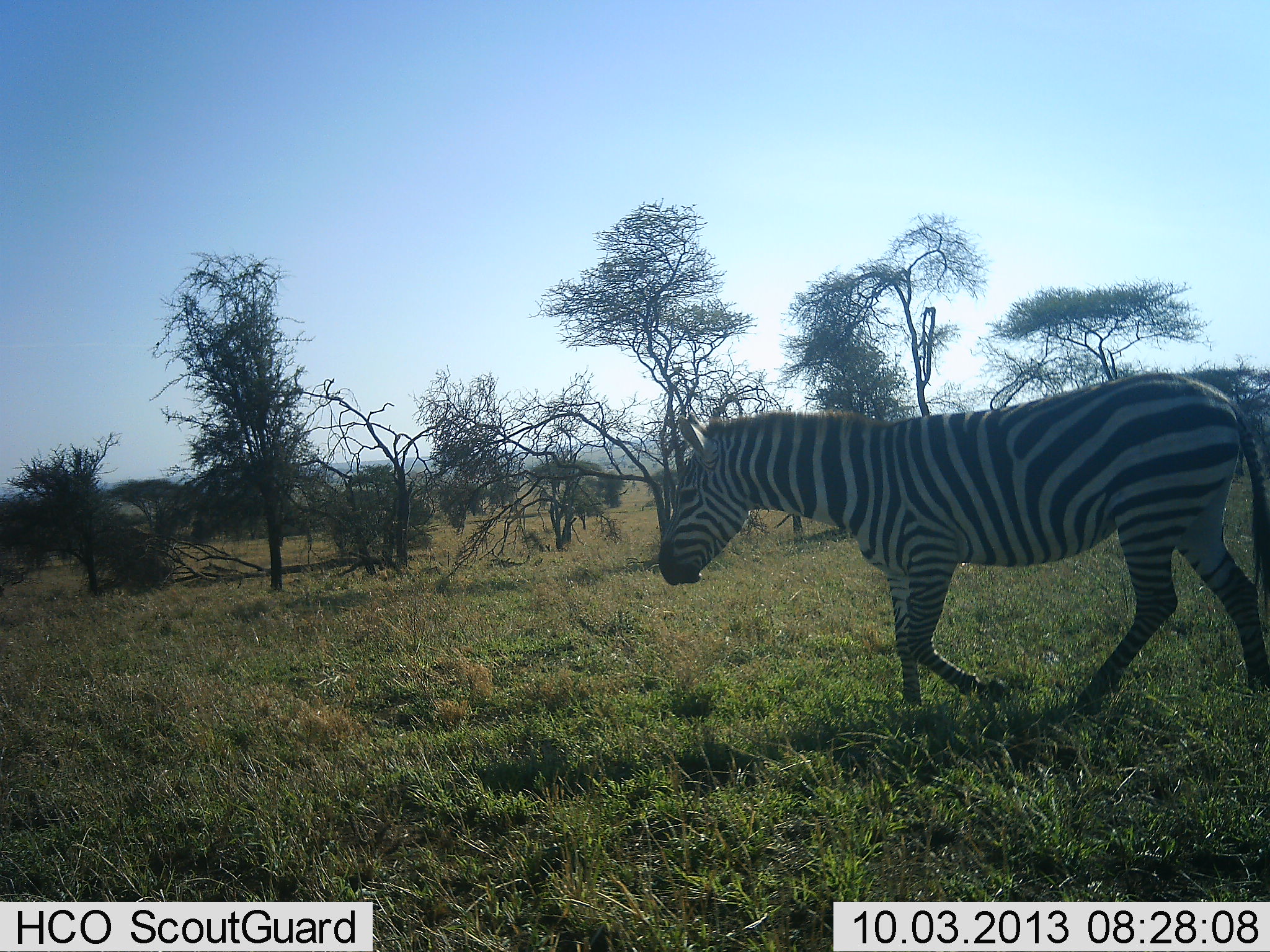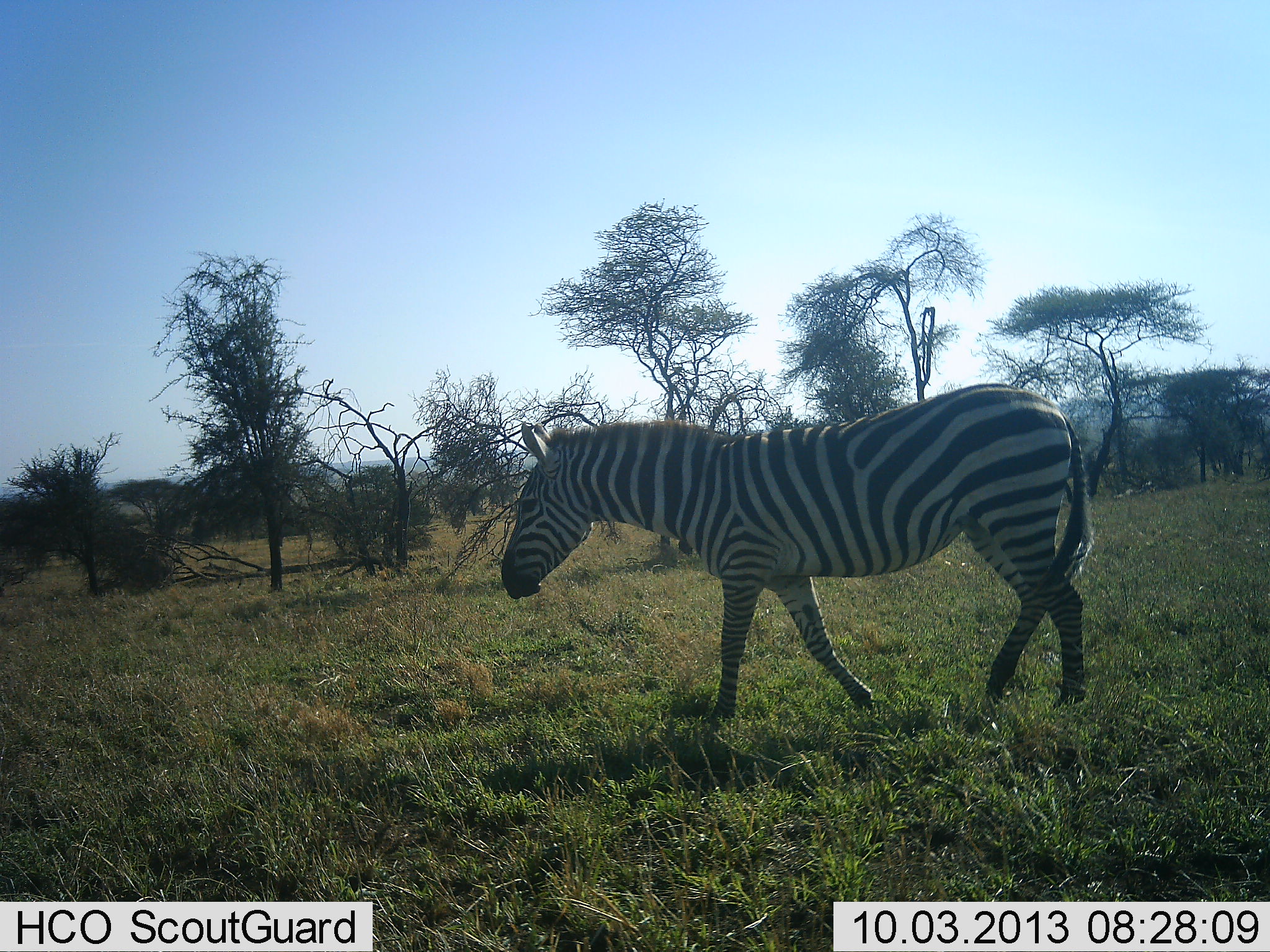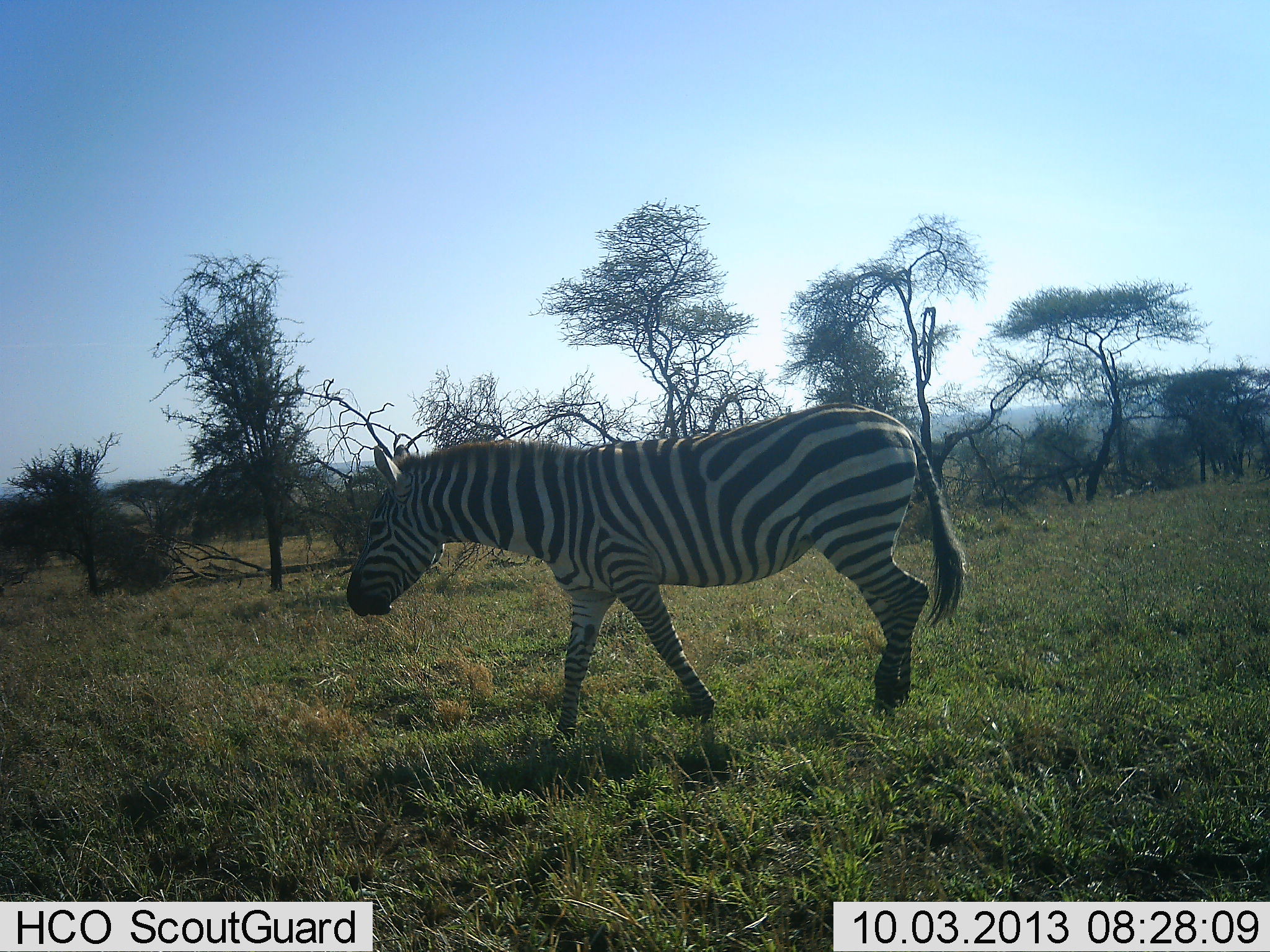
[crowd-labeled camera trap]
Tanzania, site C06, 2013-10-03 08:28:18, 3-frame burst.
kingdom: Animalia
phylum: Chordata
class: Mammalia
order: Perissodactyla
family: Equidae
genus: Equus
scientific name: Equus quagga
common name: plains zebra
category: zebra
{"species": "zebra (plains zebra) (Equus quagga)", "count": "1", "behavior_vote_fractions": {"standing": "3%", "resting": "0%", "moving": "100%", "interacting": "0%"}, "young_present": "0%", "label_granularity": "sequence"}